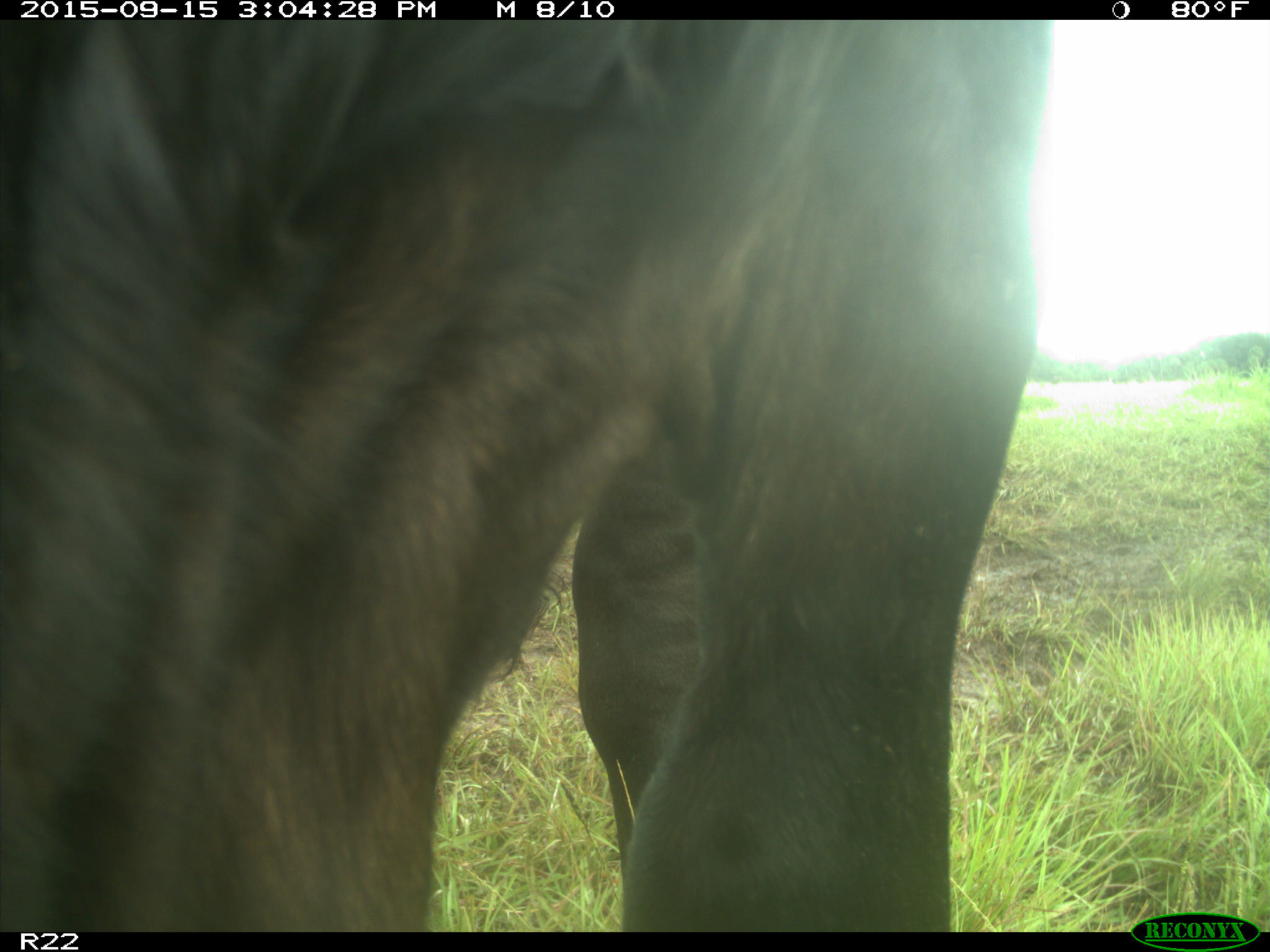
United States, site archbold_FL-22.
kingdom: Animalia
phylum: Chordata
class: Mammalia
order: Artiodactyla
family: Bovidae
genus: Bos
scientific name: Bos taurus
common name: domestic cow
Bos taurus (domestic cow).